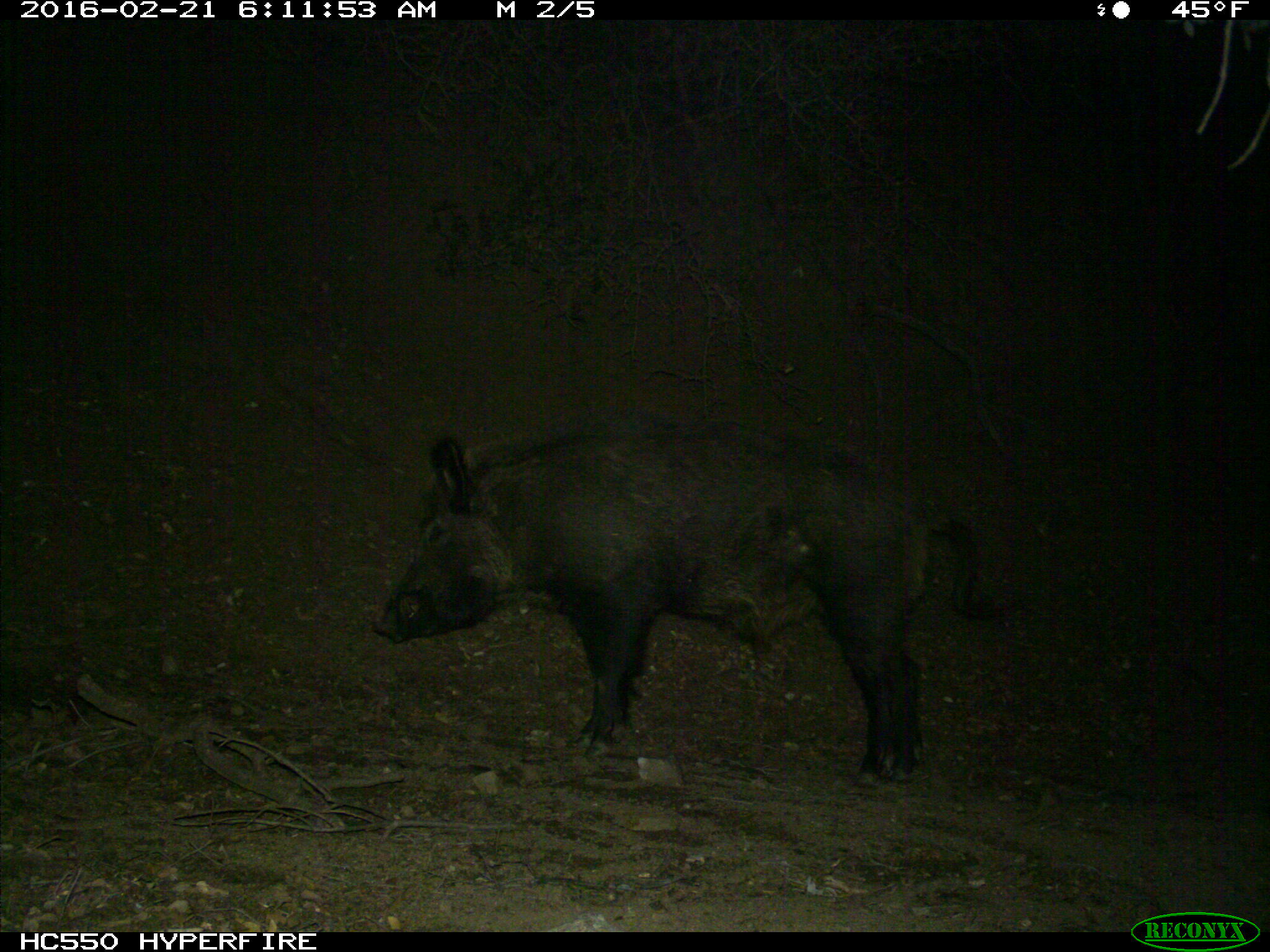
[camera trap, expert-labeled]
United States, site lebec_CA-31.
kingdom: Animalia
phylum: Chordata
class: Mammalia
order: Artiodactyla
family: Suidae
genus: Sus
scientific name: Sus scrofa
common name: wild boar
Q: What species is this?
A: Sus scrofa (wild boar).